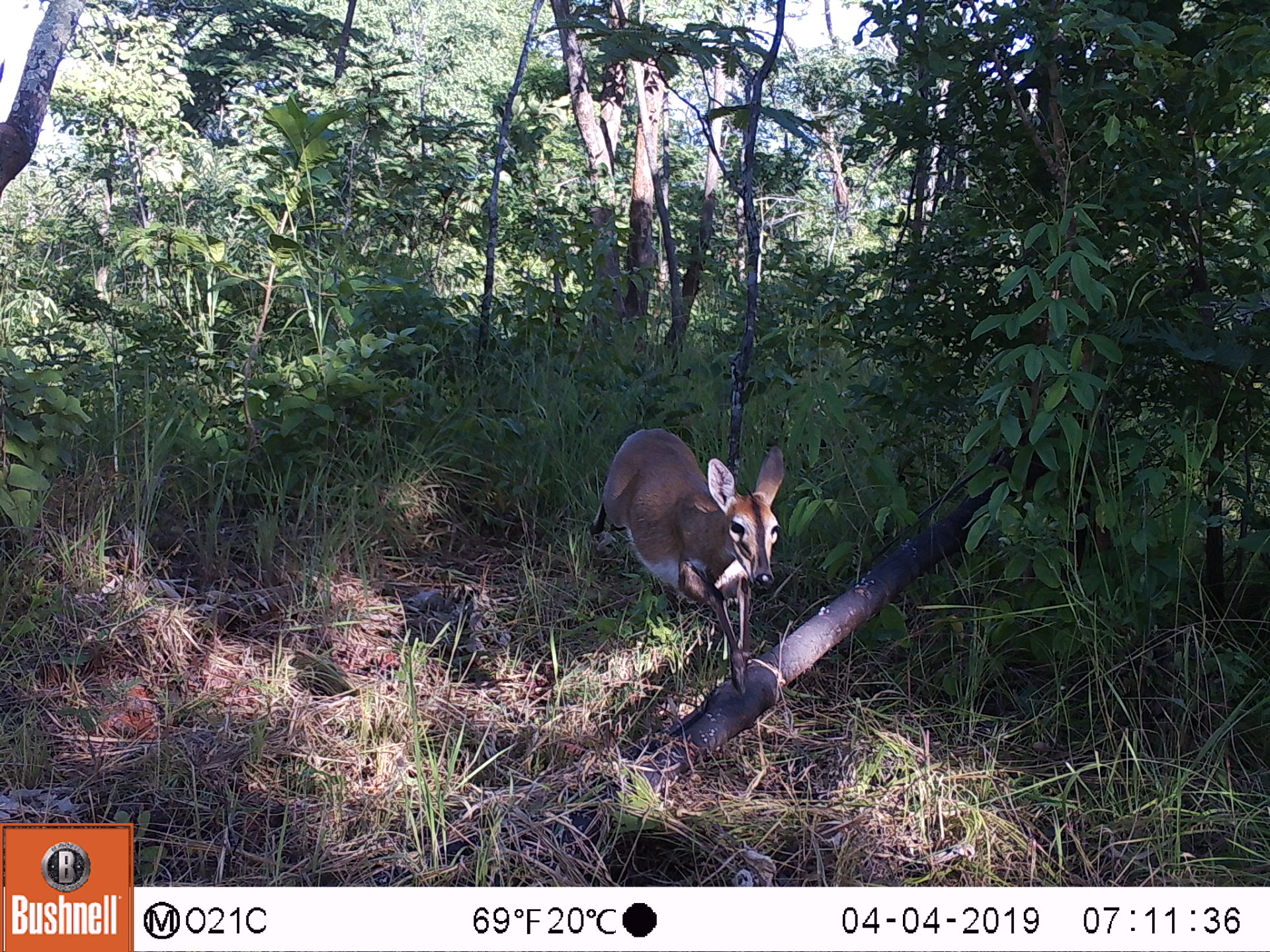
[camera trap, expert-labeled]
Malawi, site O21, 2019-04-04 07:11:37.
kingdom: Animalia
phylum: Chordata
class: Mammalia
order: Artiodactyla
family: Bovidae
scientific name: Antilopinae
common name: small antelope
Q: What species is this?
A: Small antelope (Antilopinae).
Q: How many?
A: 1.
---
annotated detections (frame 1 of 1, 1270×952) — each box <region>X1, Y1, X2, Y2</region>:
small antelope: <region>578, 415, 790, 700</region>